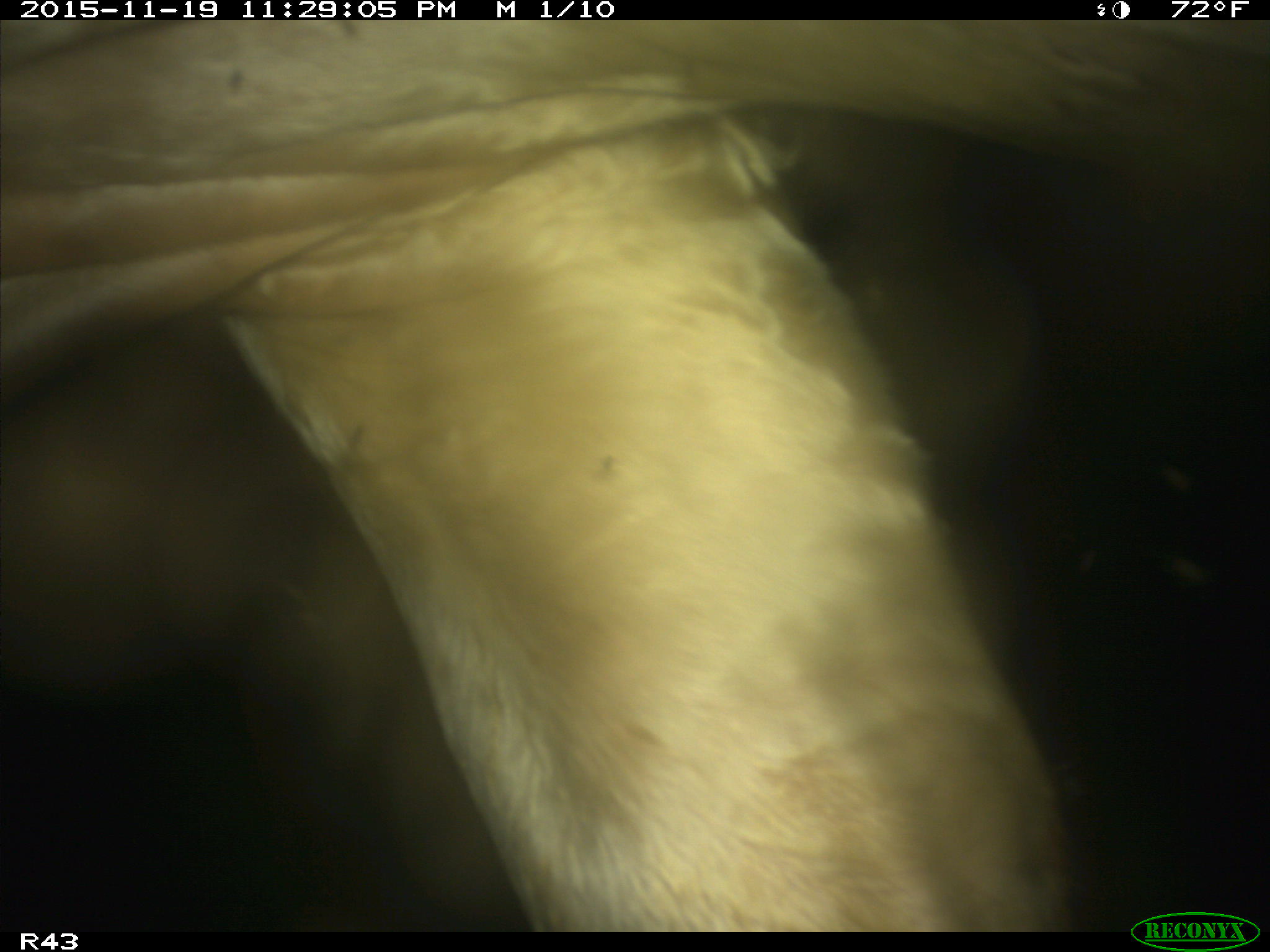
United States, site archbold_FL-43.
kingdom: Animalia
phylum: Chordata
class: Mammalia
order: Artiodactyla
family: Bovidae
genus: Bos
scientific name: Bos taurus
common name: domestic cow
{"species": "Bos taurus (domestic cow)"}